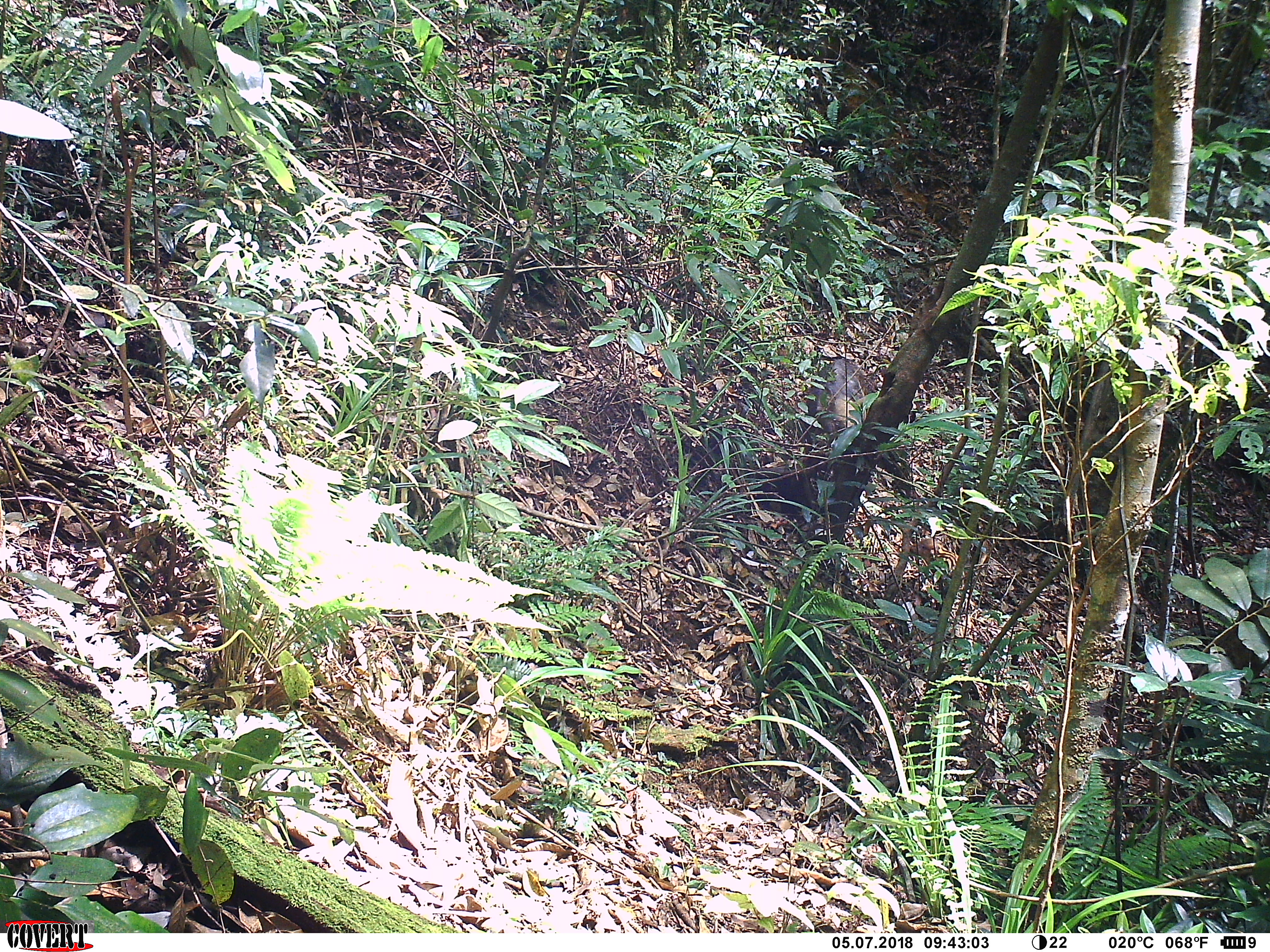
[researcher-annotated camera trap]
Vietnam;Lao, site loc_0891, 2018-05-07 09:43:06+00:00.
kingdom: Animalia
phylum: Chordata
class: Mammalia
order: Artiodactyla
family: Suidae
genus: Sus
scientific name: Sus scrofa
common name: eurasian wild pig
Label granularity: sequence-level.